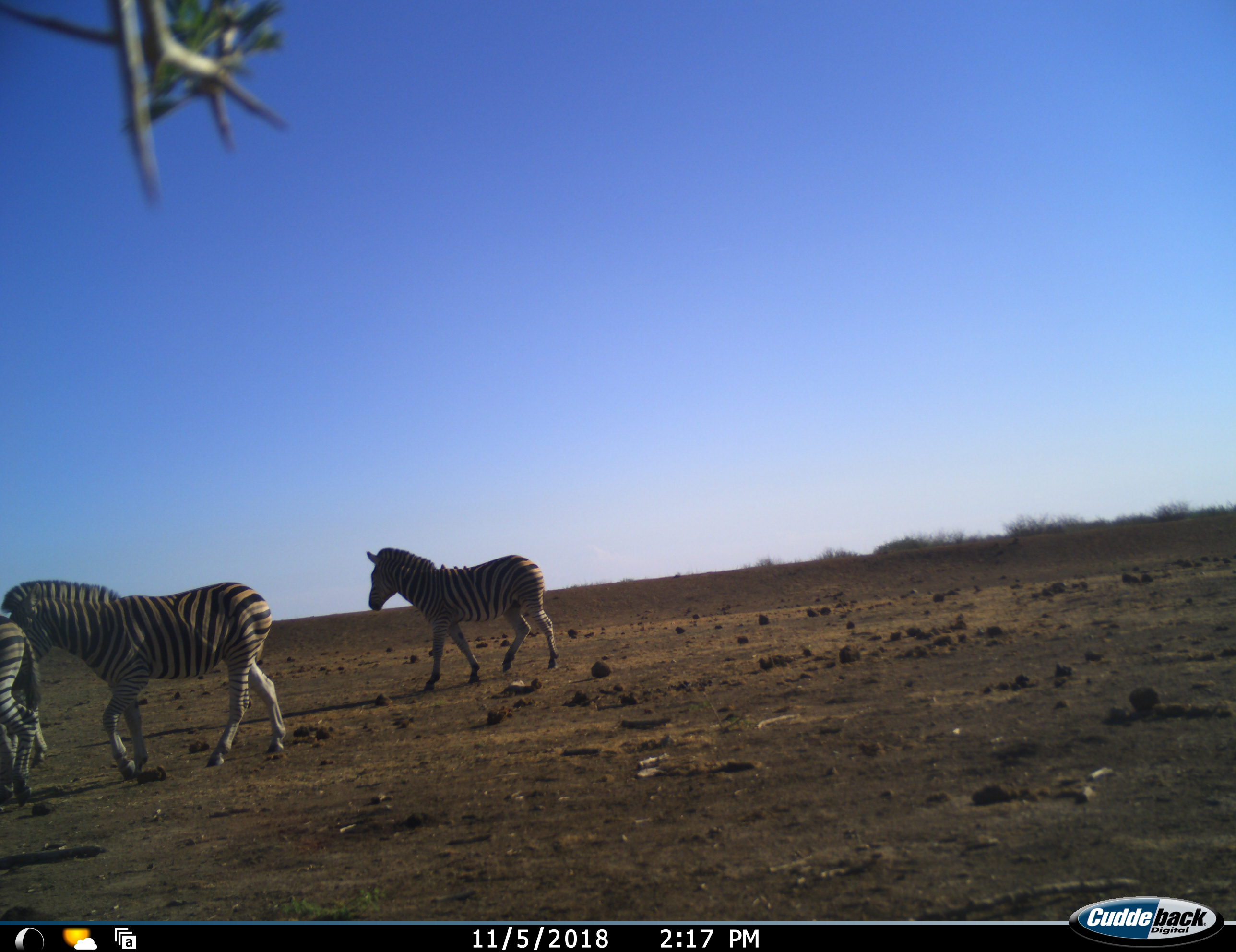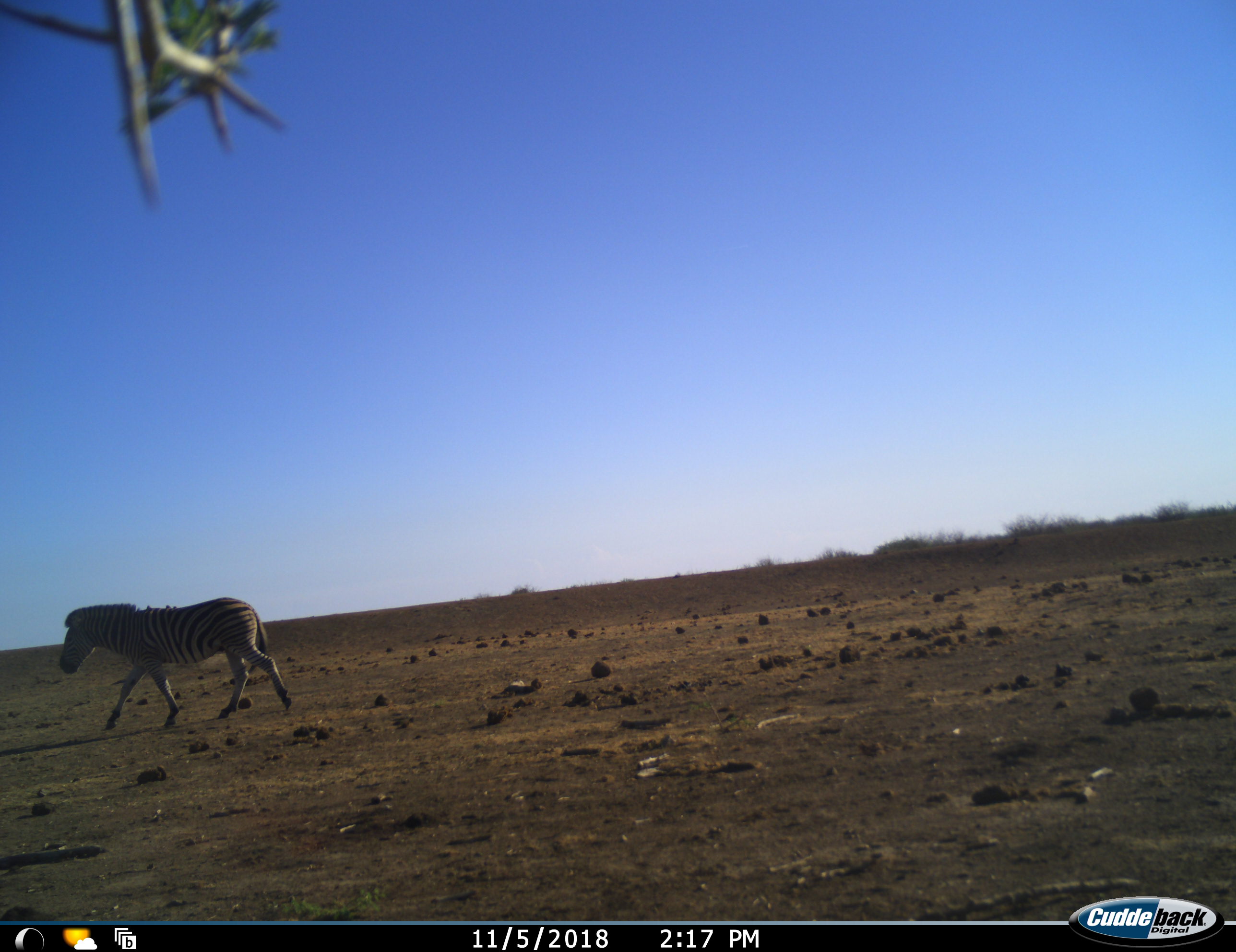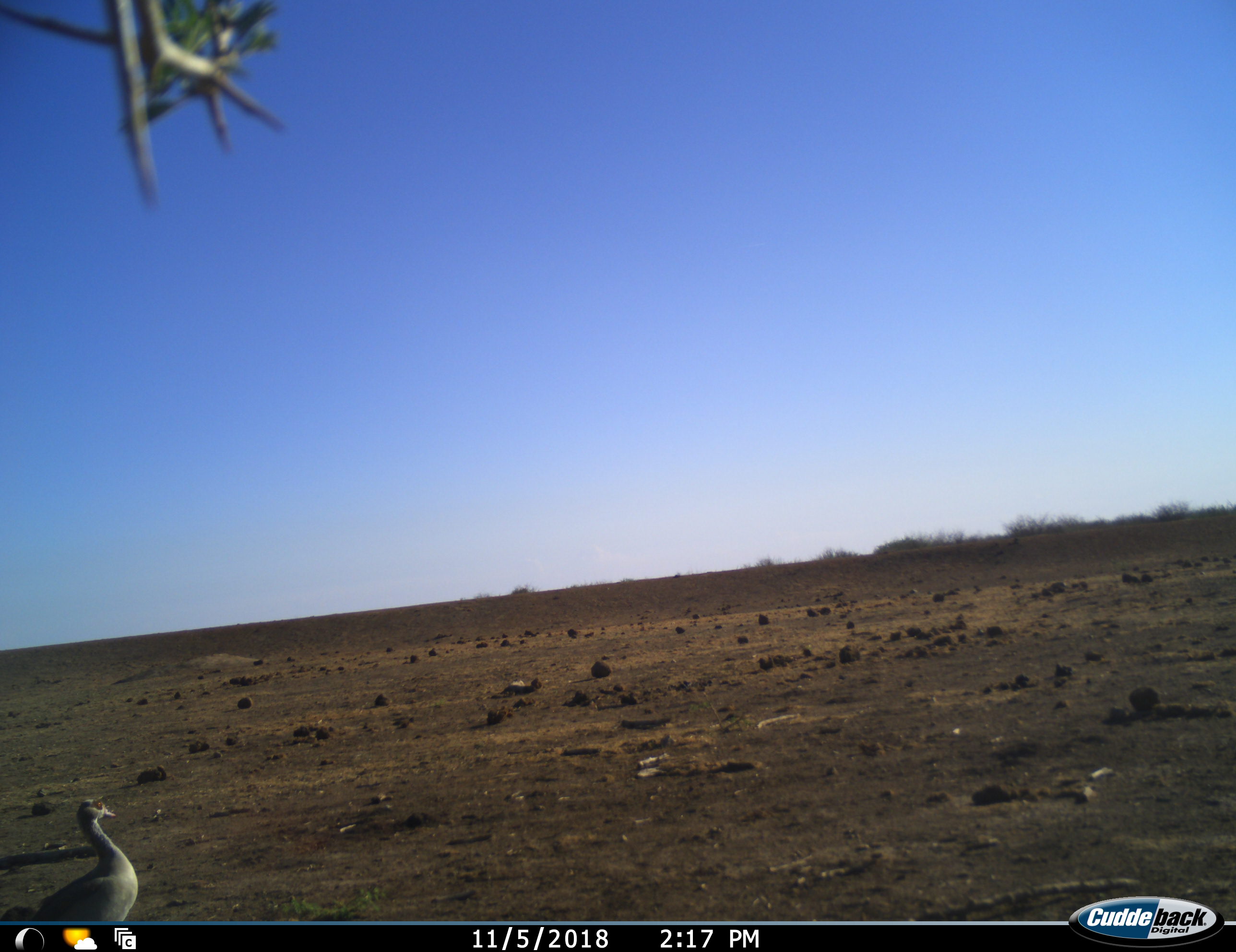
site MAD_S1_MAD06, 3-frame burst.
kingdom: Animalia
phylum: Chordata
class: Aves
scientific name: Aves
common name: bird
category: birdother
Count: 1.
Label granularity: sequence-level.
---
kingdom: Animalia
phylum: Chordata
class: Mammalia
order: Perissodactyla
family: Equidae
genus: Equus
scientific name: Equus quagga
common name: plains zebra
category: zebraplains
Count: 3.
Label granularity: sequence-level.